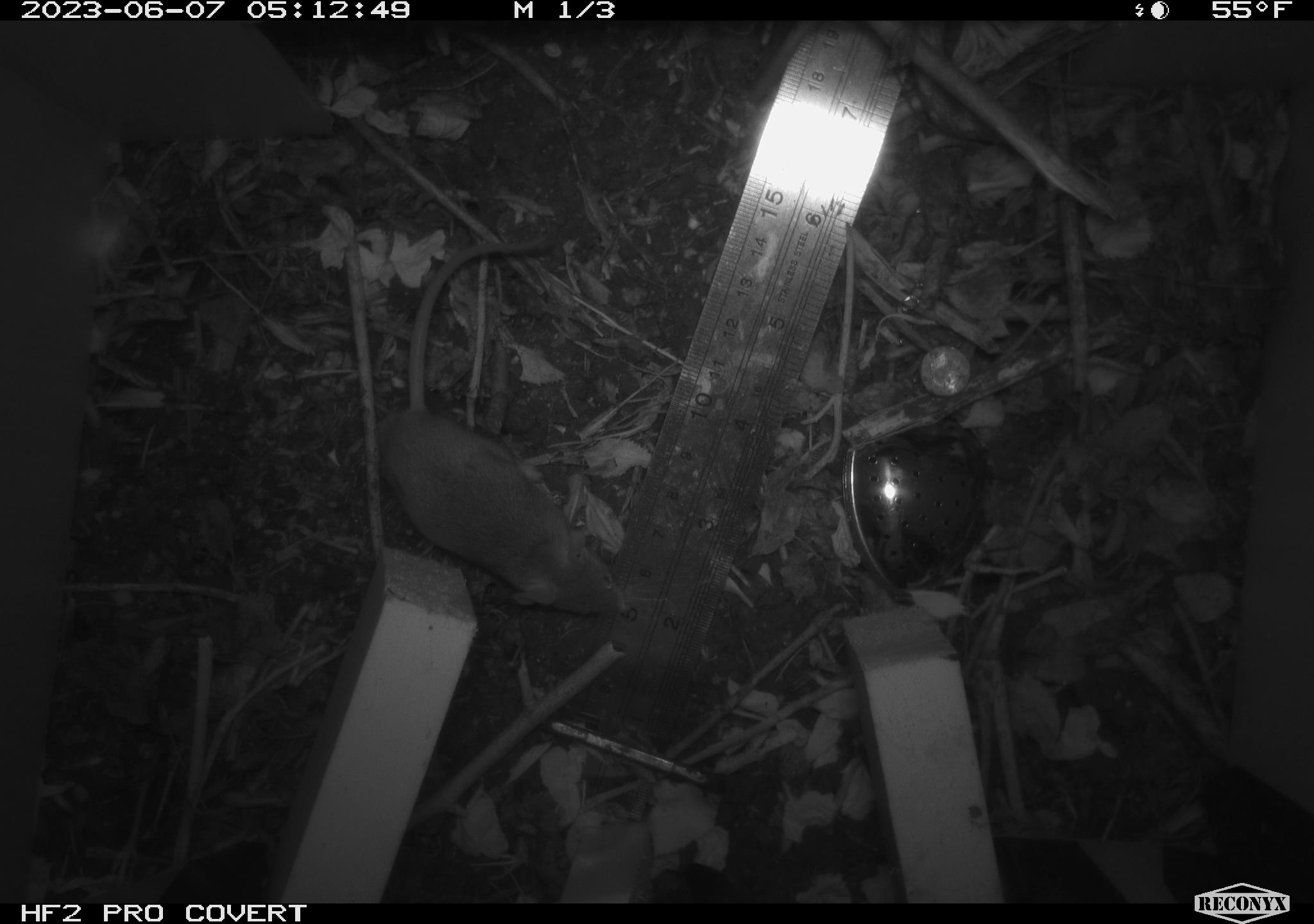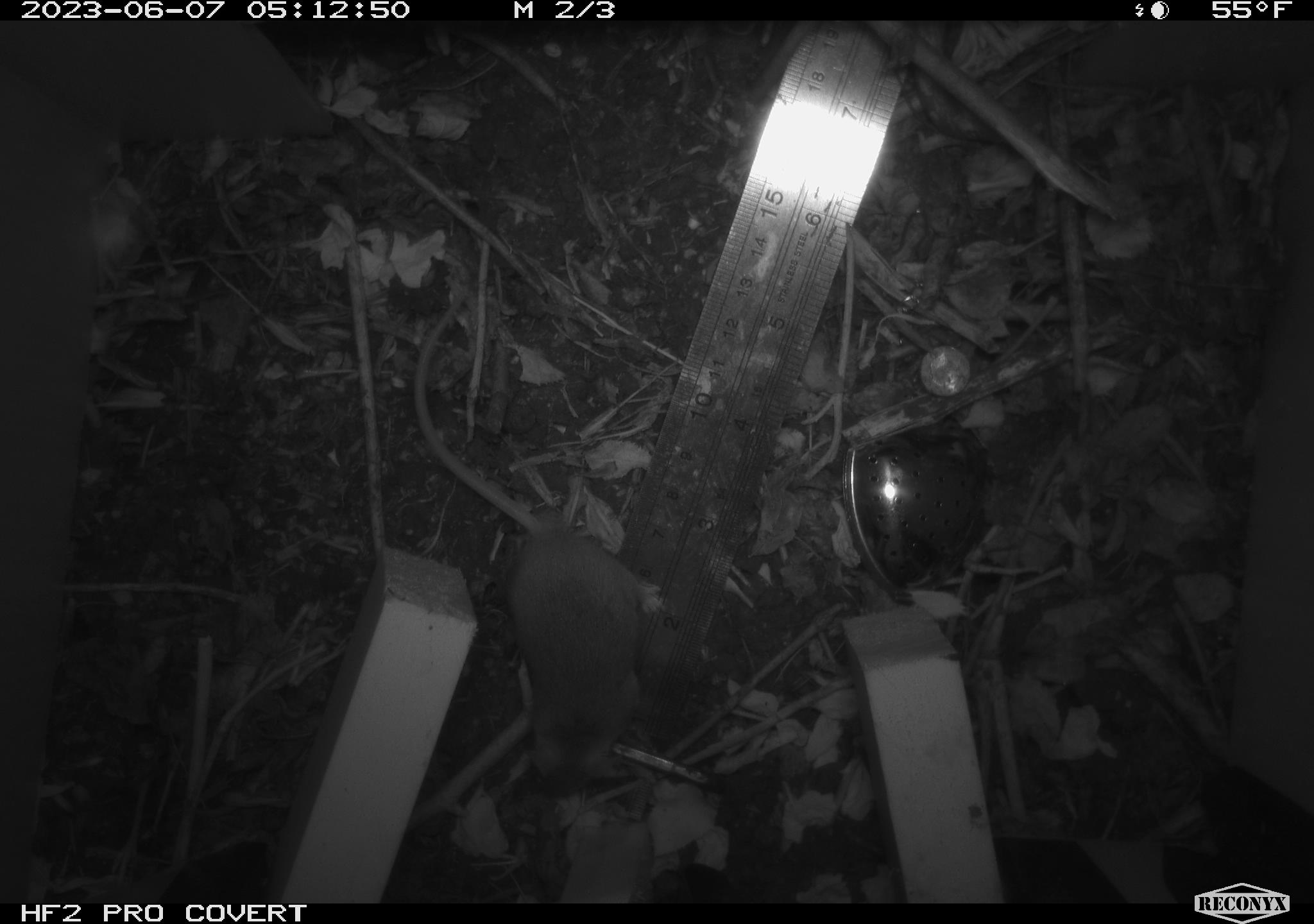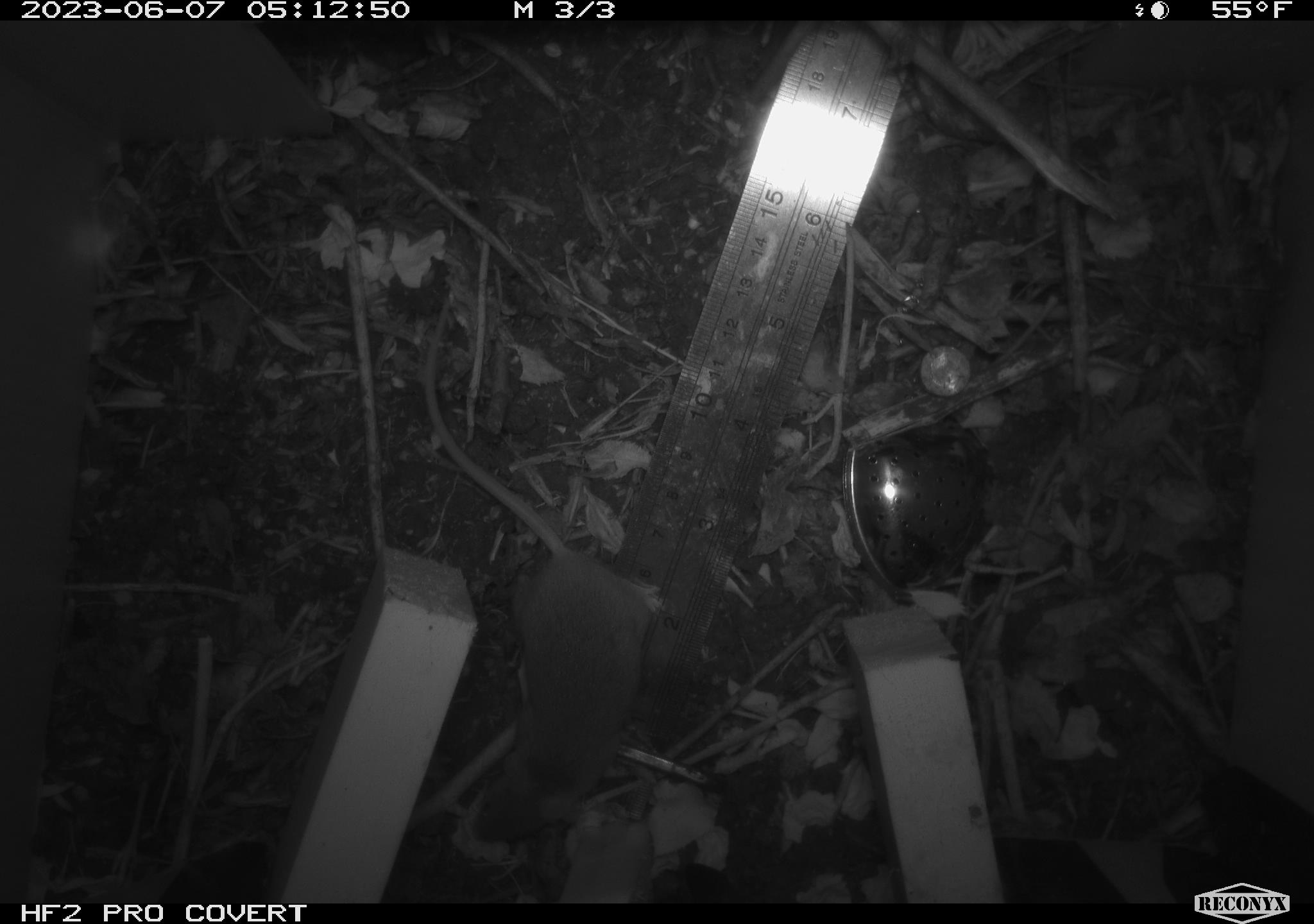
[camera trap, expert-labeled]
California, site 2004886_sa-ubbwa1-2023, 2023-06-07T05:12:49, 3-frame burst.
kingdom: Animalia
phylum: Chordata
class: Mammalia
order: Rodentia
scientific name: Rodentia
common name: rodent